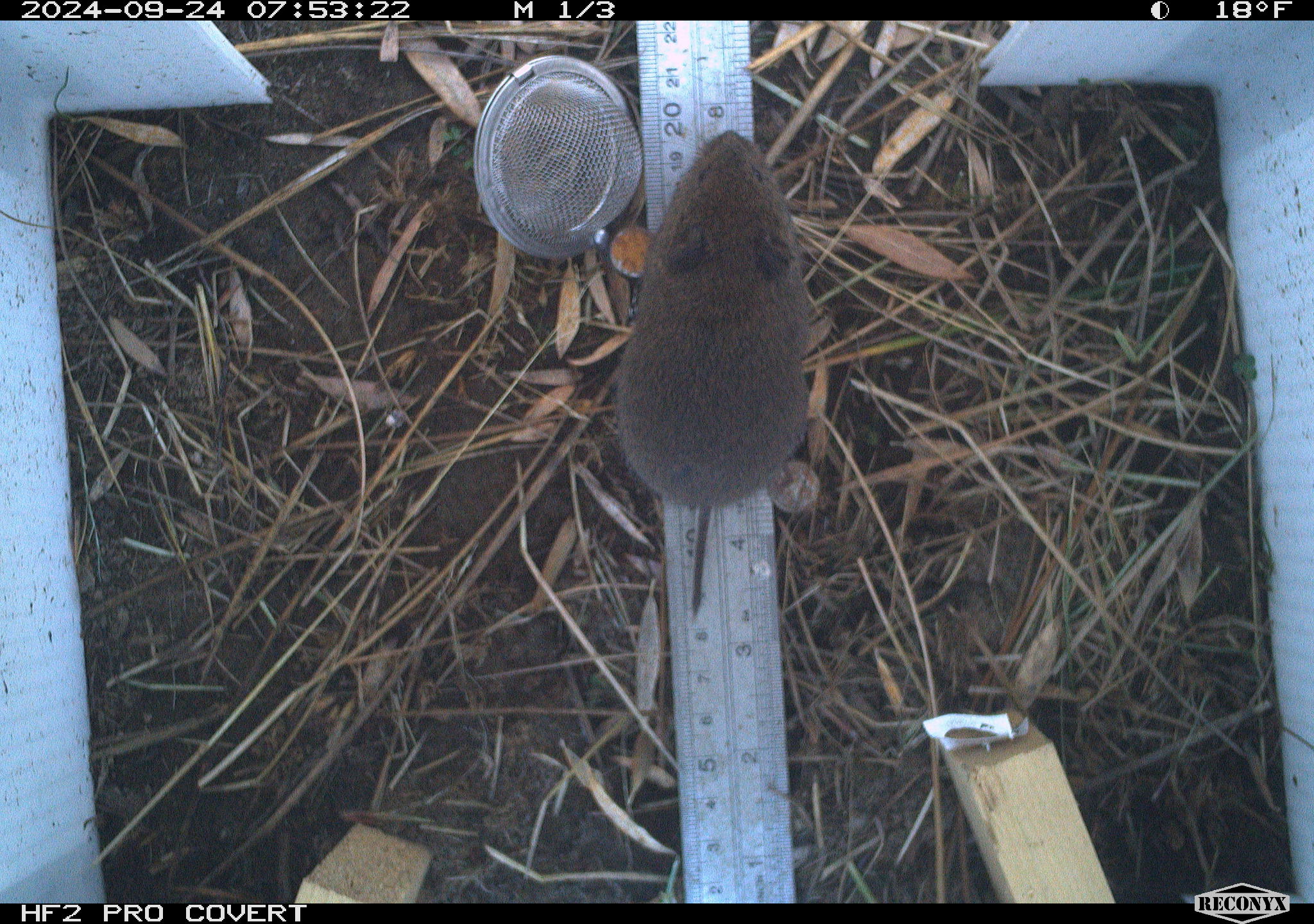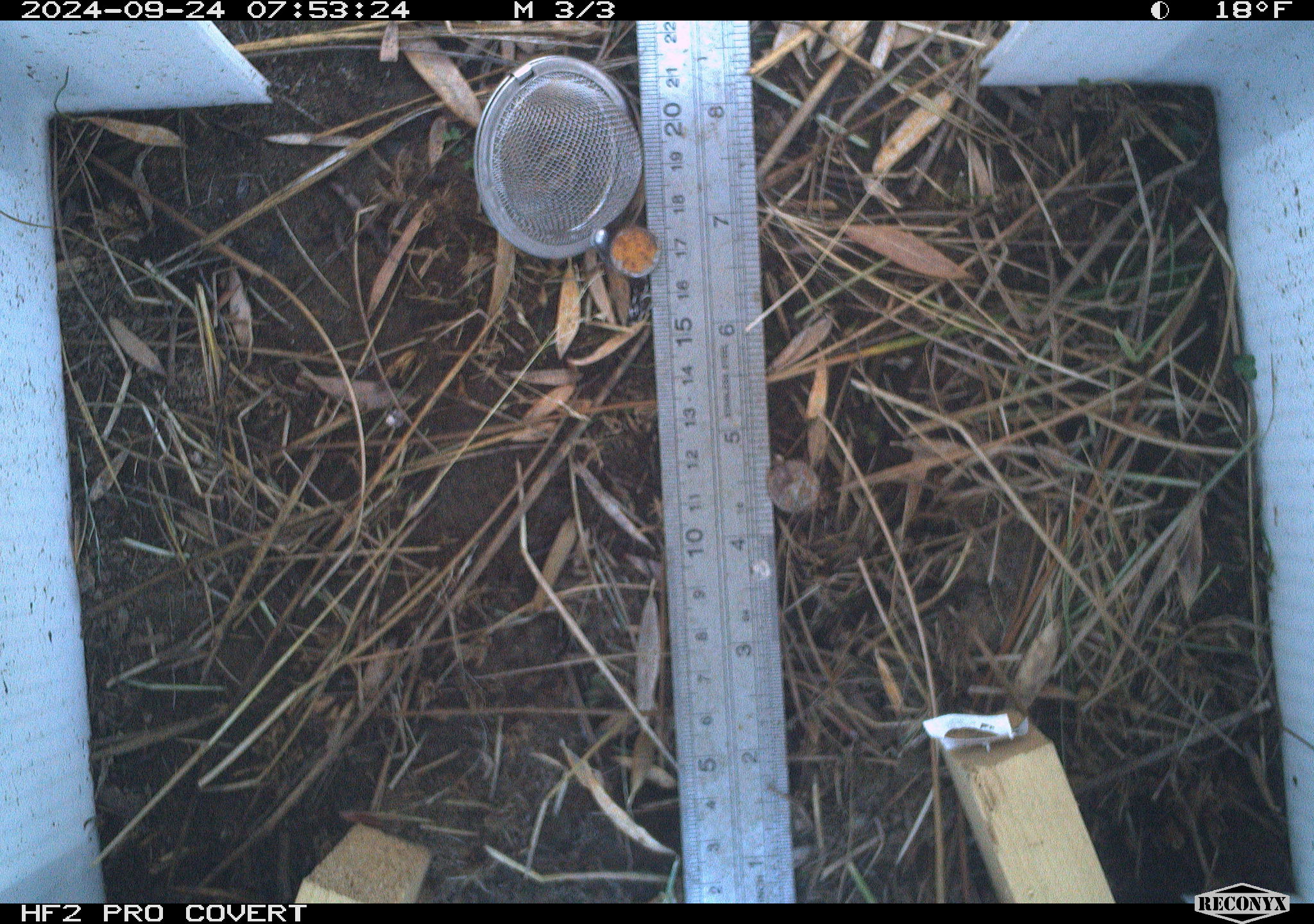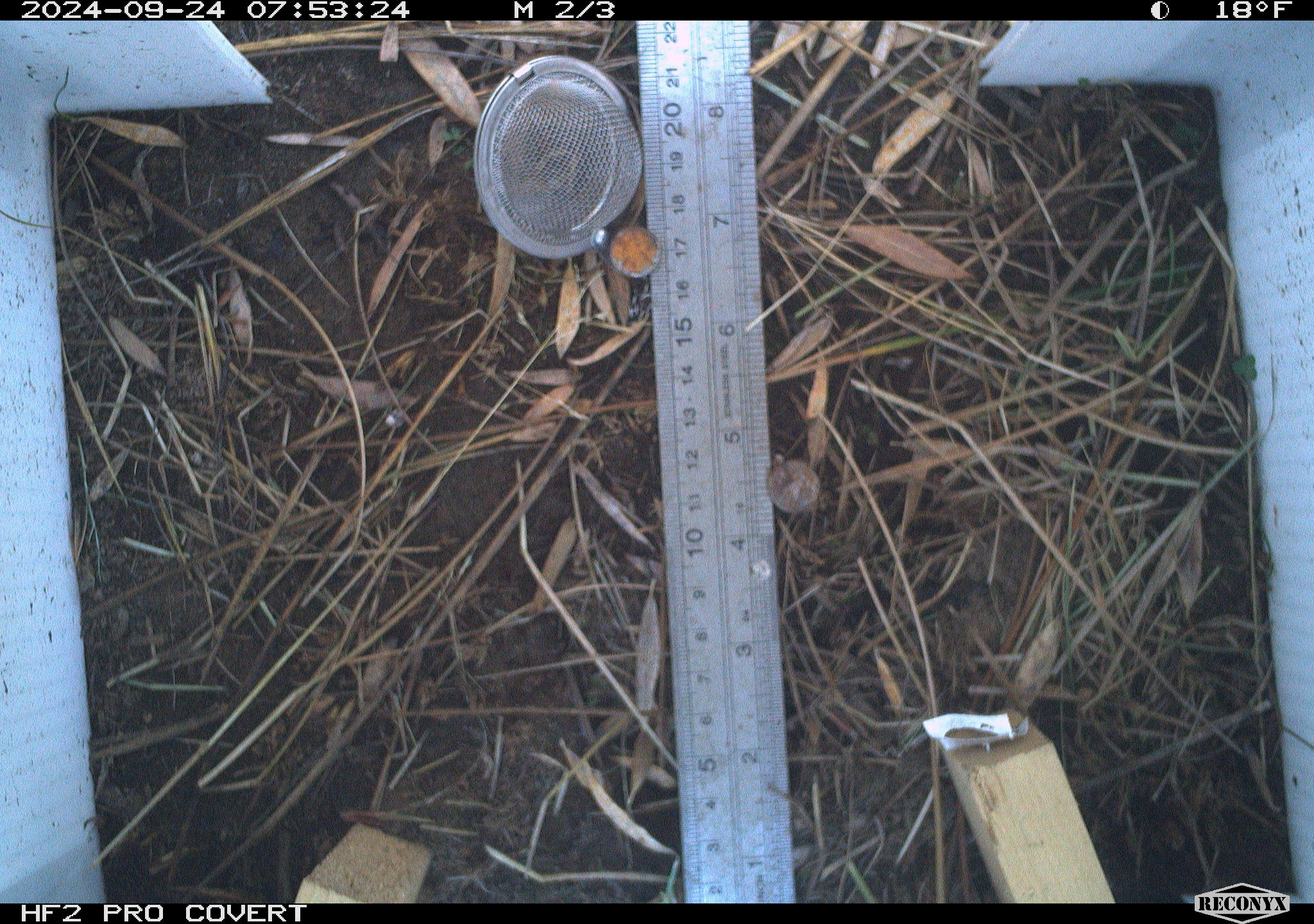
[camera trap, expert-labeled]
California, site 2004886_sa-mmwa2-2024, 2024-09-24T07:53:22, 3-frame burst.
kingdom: Animalia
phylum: Chordata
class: Mammalia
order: Rodentia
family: Cricetidae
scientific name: Arvicolinae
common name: voles, lemmings, and muskrats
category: arvicolinae subfamily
Arvicolinae subfamily (voles, lemmings, and muskrats) (Arvicolinae).